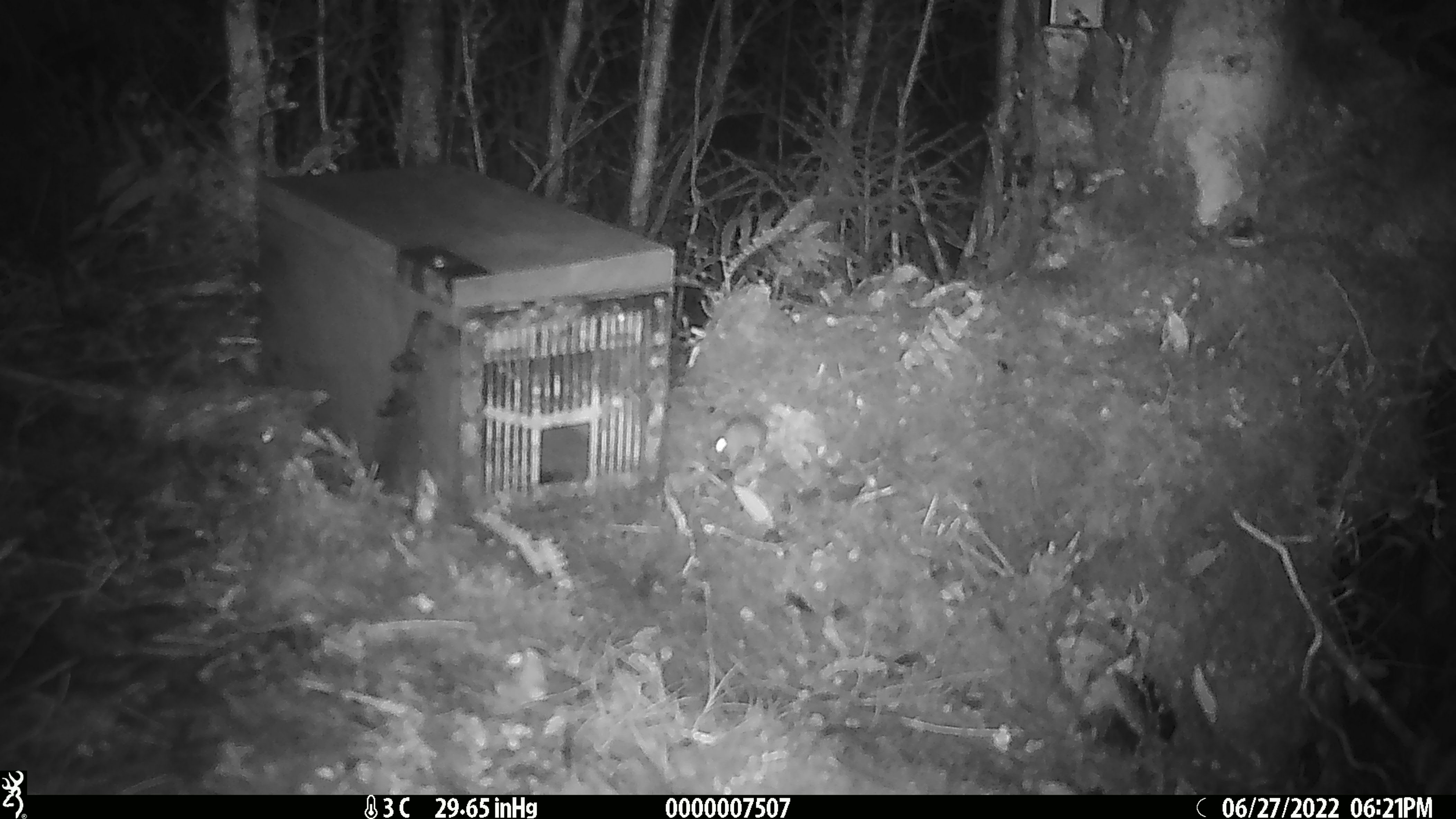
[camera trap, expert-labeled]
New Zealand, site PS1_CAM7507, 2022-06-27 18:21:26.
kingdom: Animalia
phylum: Chordata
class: Mammalia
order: Rodentia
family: Muridae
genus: Mus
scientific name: Mus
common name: mouse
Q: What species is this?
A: Mouse (Mus).